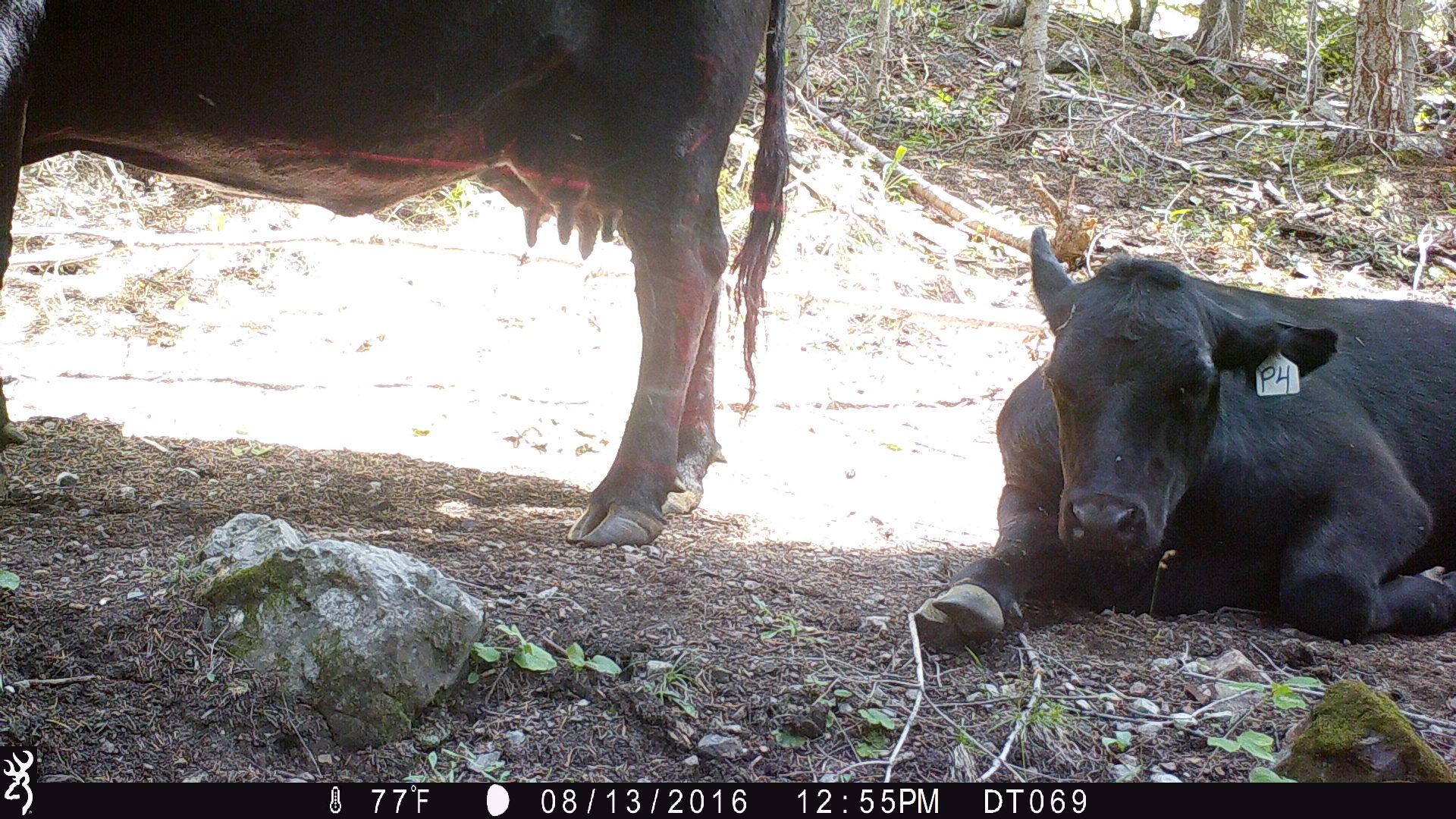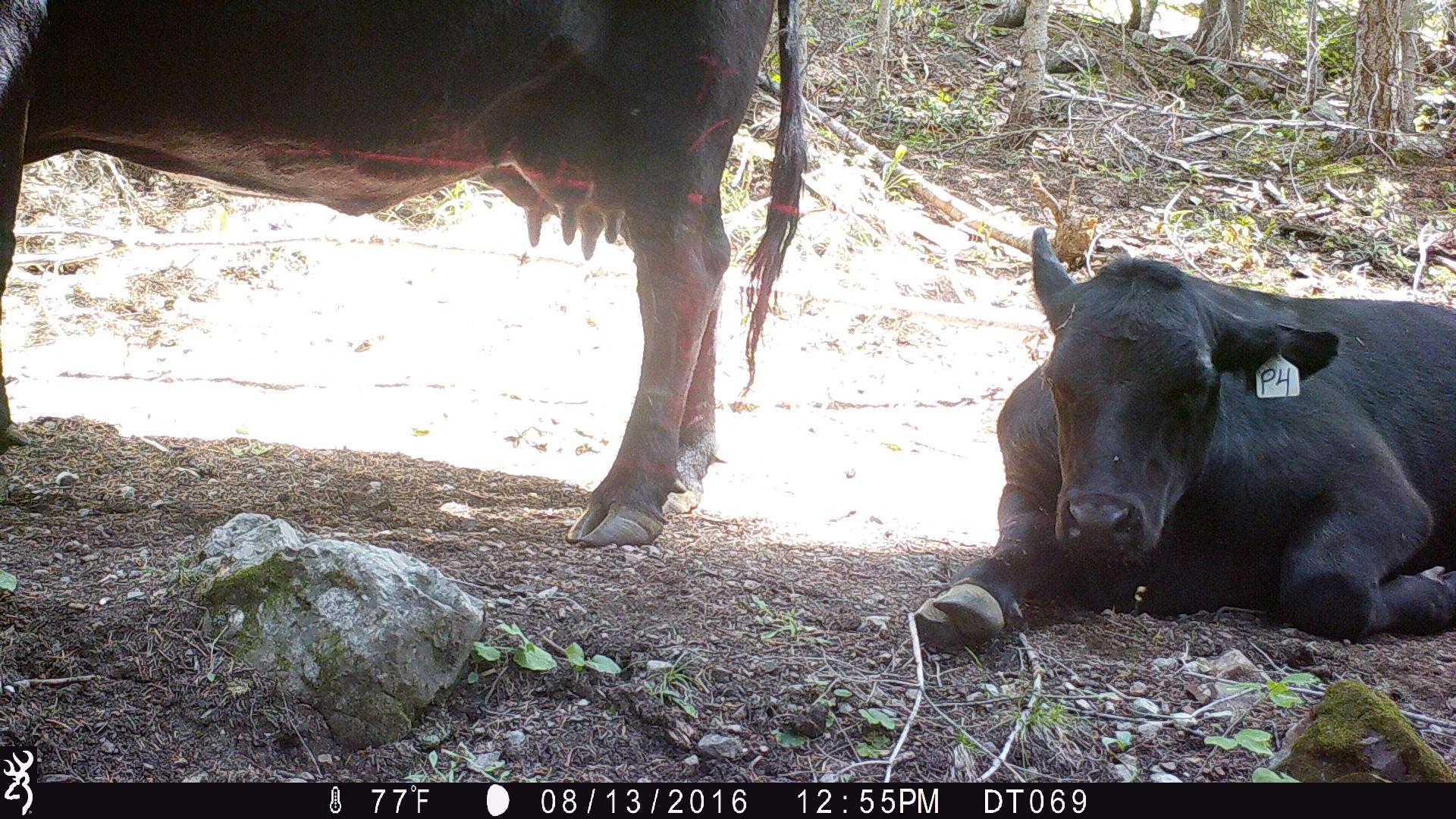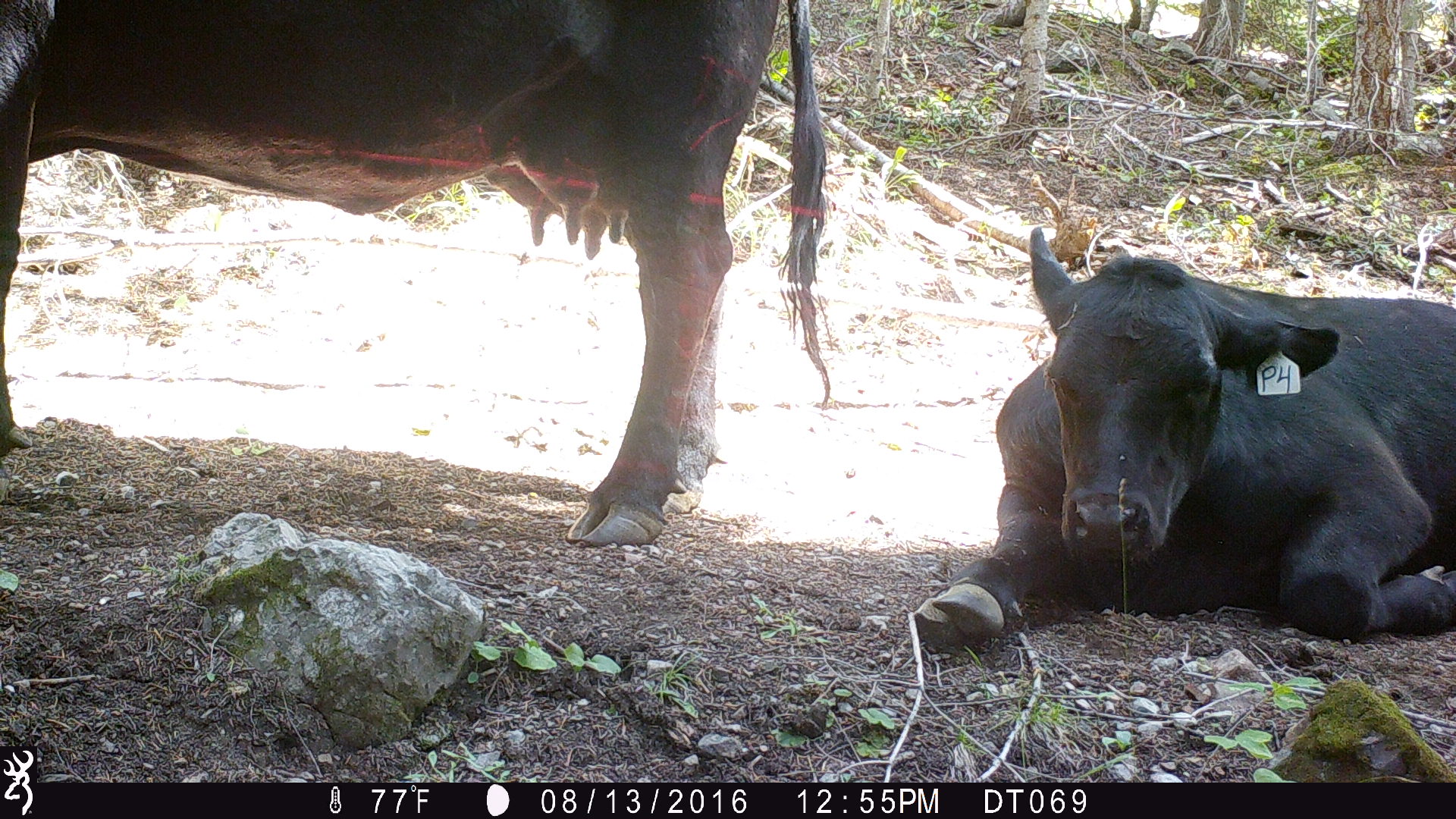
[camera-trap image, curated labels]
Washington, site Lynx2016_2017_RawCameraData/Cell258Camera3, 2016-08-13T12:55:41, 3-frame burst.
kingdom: Animalia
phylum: Chordata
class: Mammalia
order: Artiodactyla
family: Bovidae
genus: Bos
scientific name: Bos taurus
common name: domestic cattle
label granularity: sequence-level